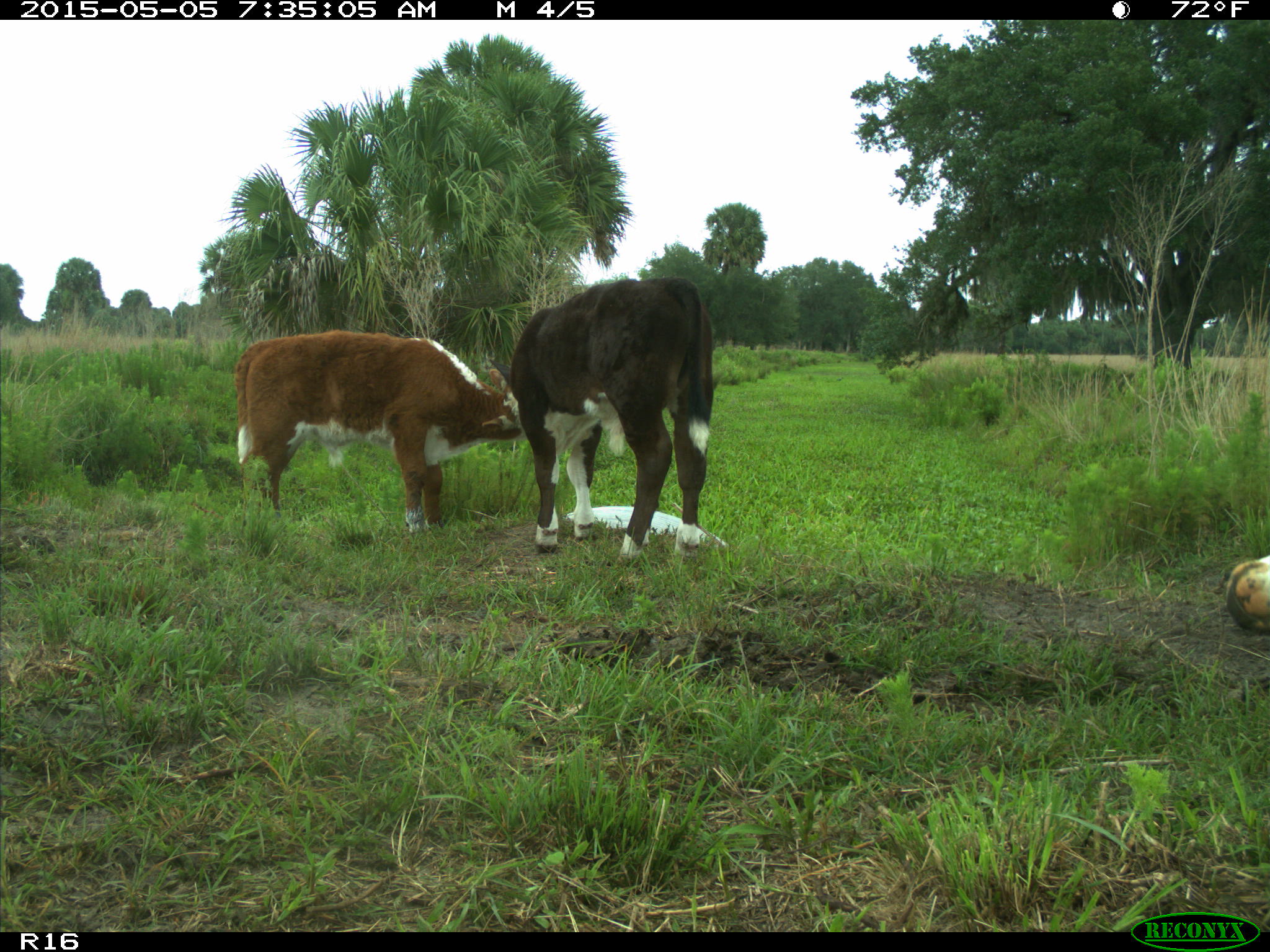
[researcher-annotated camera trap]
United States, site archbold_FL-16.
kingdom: Animalia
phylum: Chordata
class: Mammalia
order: Artiodactyla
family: Bovidae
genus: Bos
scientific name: Bos taurus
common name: domestic cow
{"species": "Bos taurus (domestic cow)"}